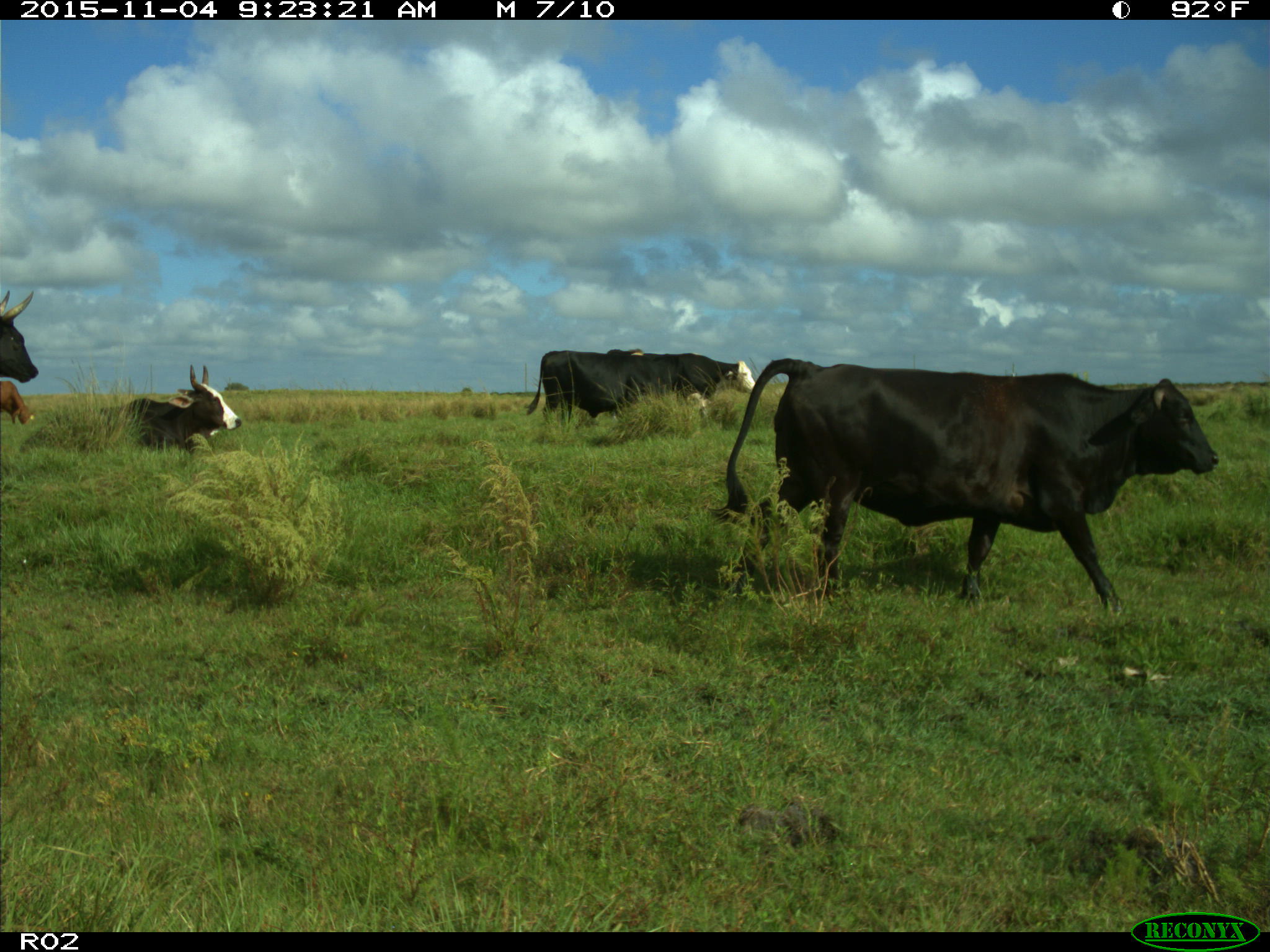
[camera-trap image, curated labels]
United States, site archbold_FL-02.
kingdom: Animalia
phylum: Chordata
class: Mammalia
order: Artiodactyla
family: Bovidae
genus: Bos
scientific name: Bos taurus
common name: domestic cow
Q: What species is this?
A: Bos taurus (domestic cow).